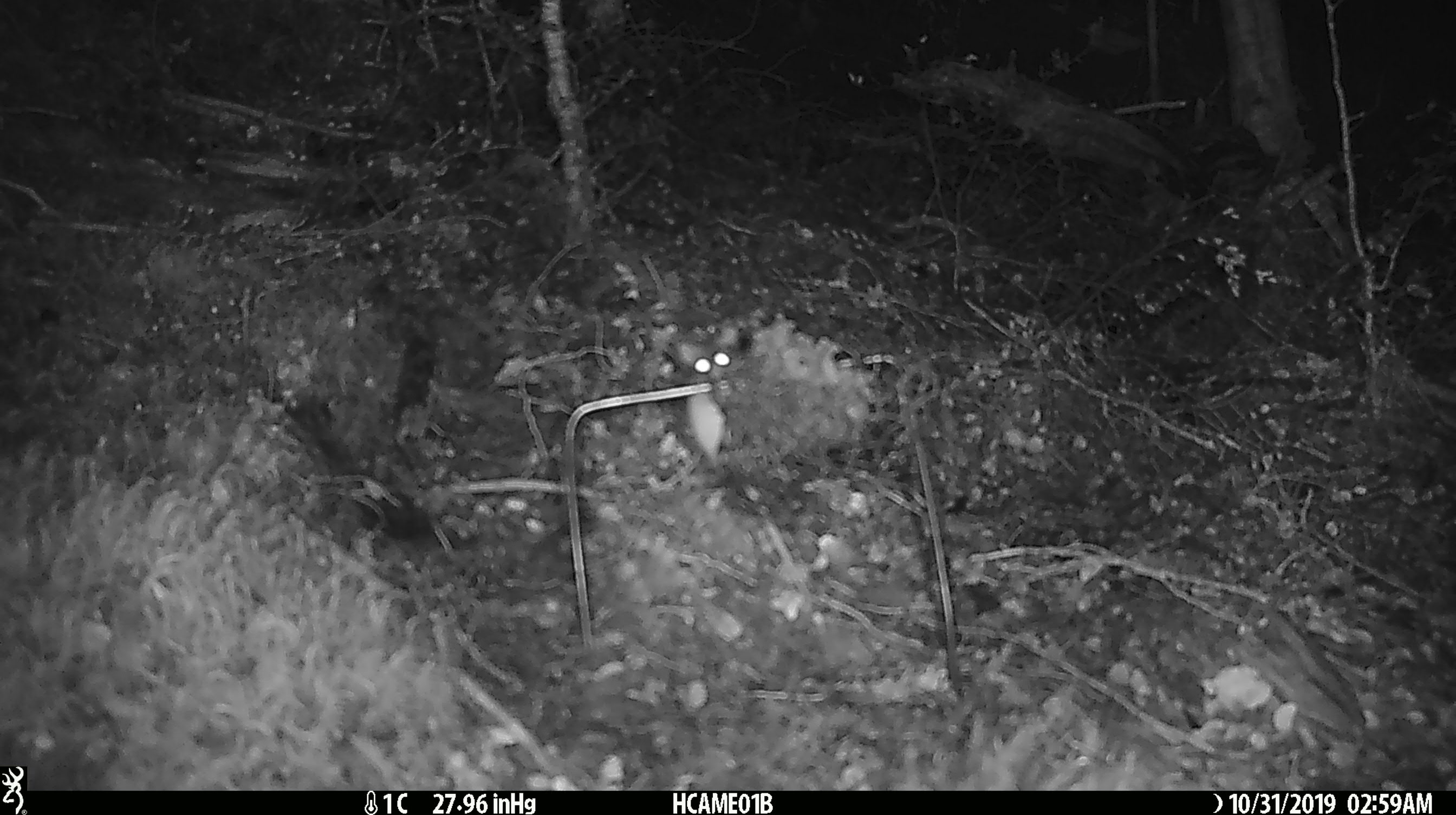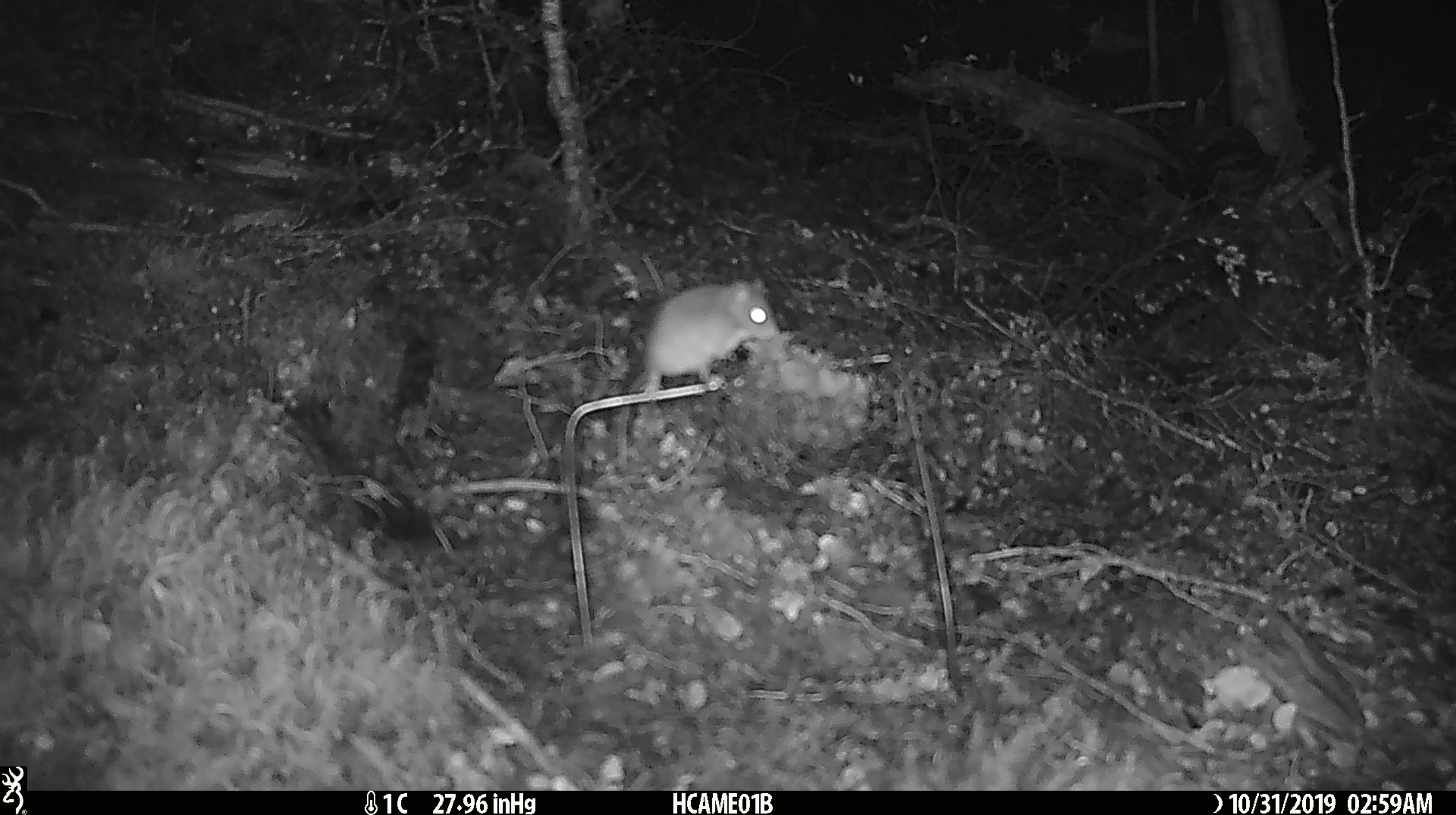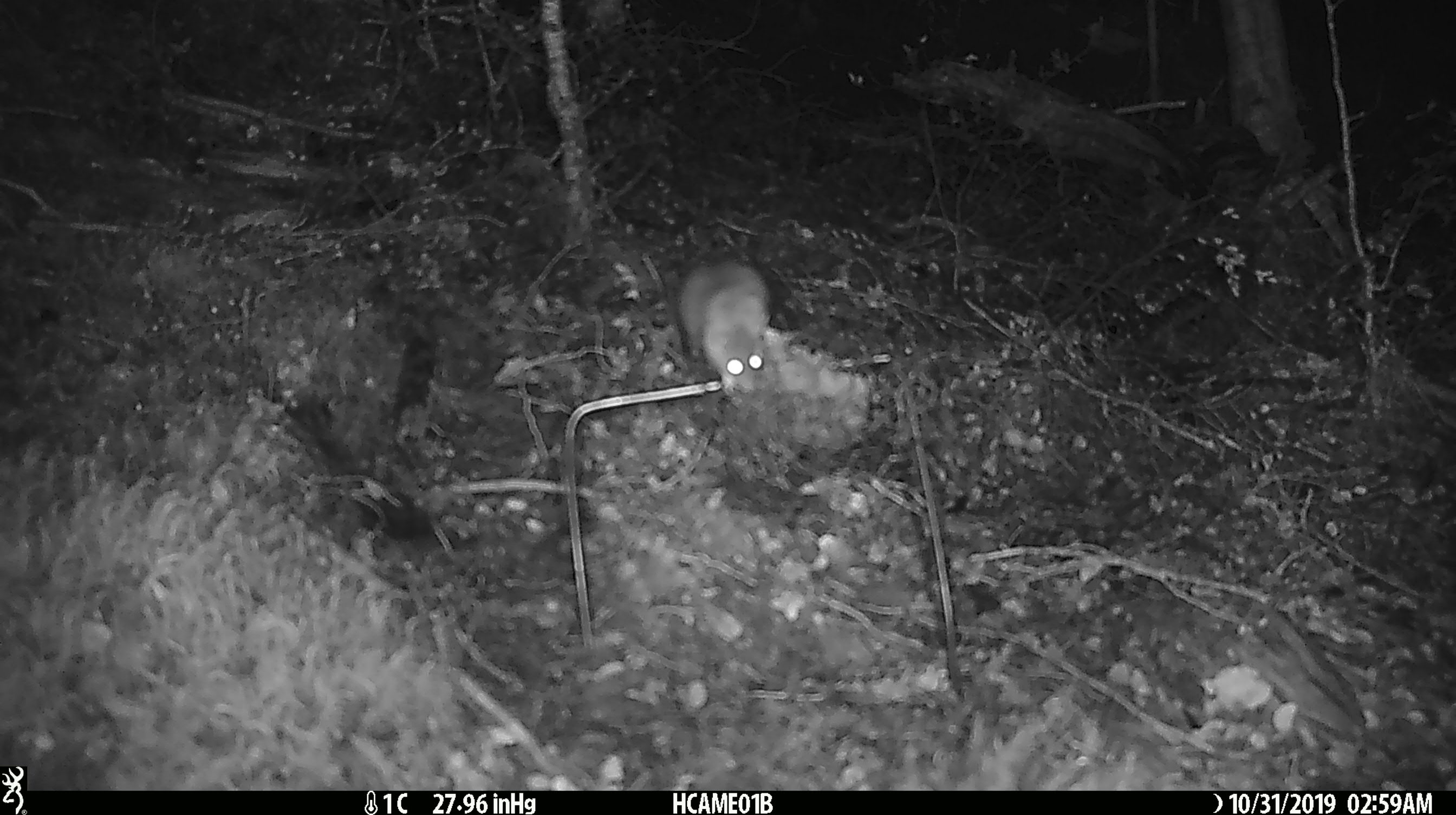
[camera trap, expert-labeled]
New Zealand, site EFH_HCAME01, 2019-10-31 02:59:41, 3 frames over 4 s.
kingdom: Animalia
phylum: Chordata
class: Mammalia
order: Rodentia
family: Muridae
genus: Mus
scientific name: Mus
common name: mouse